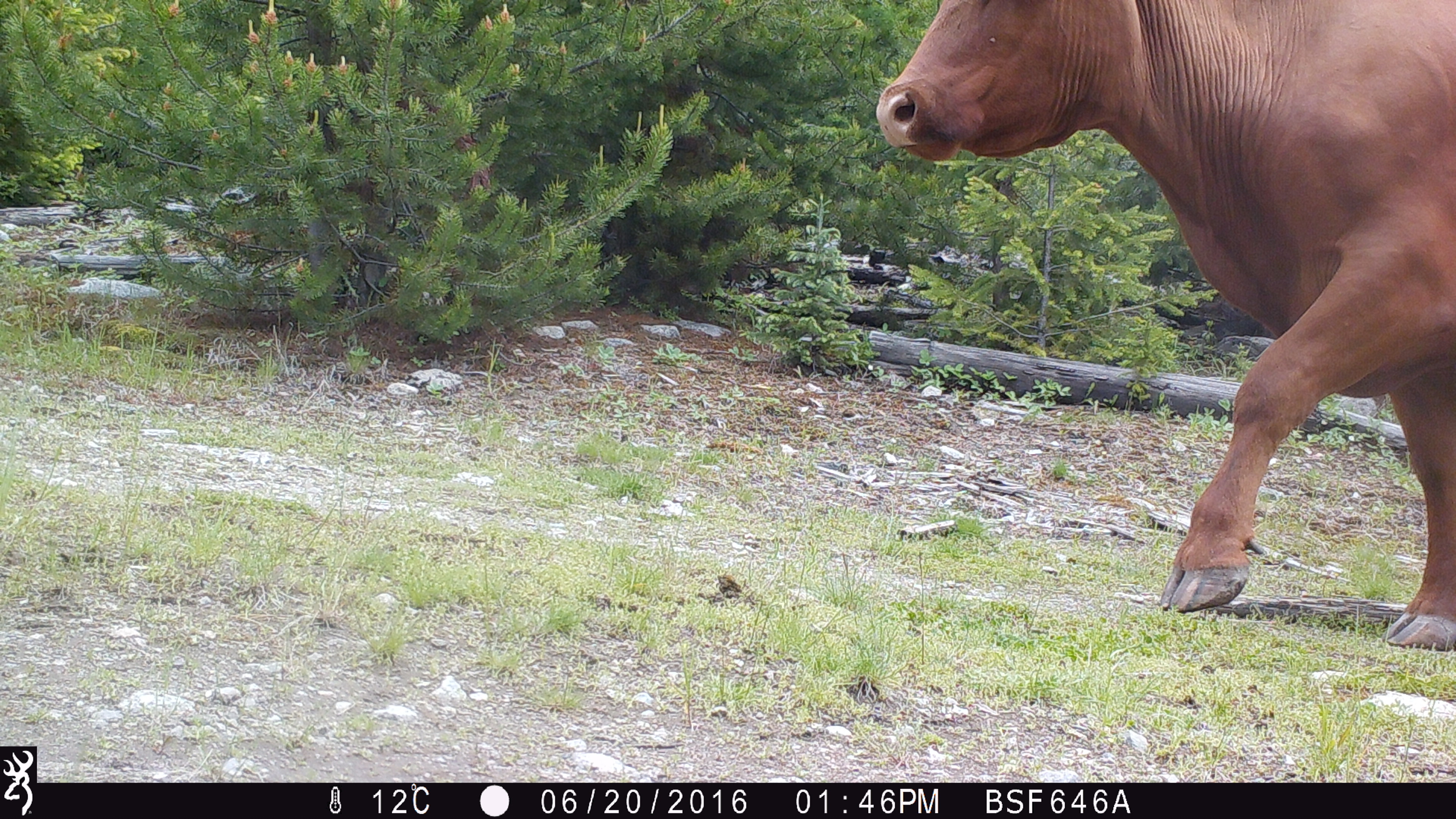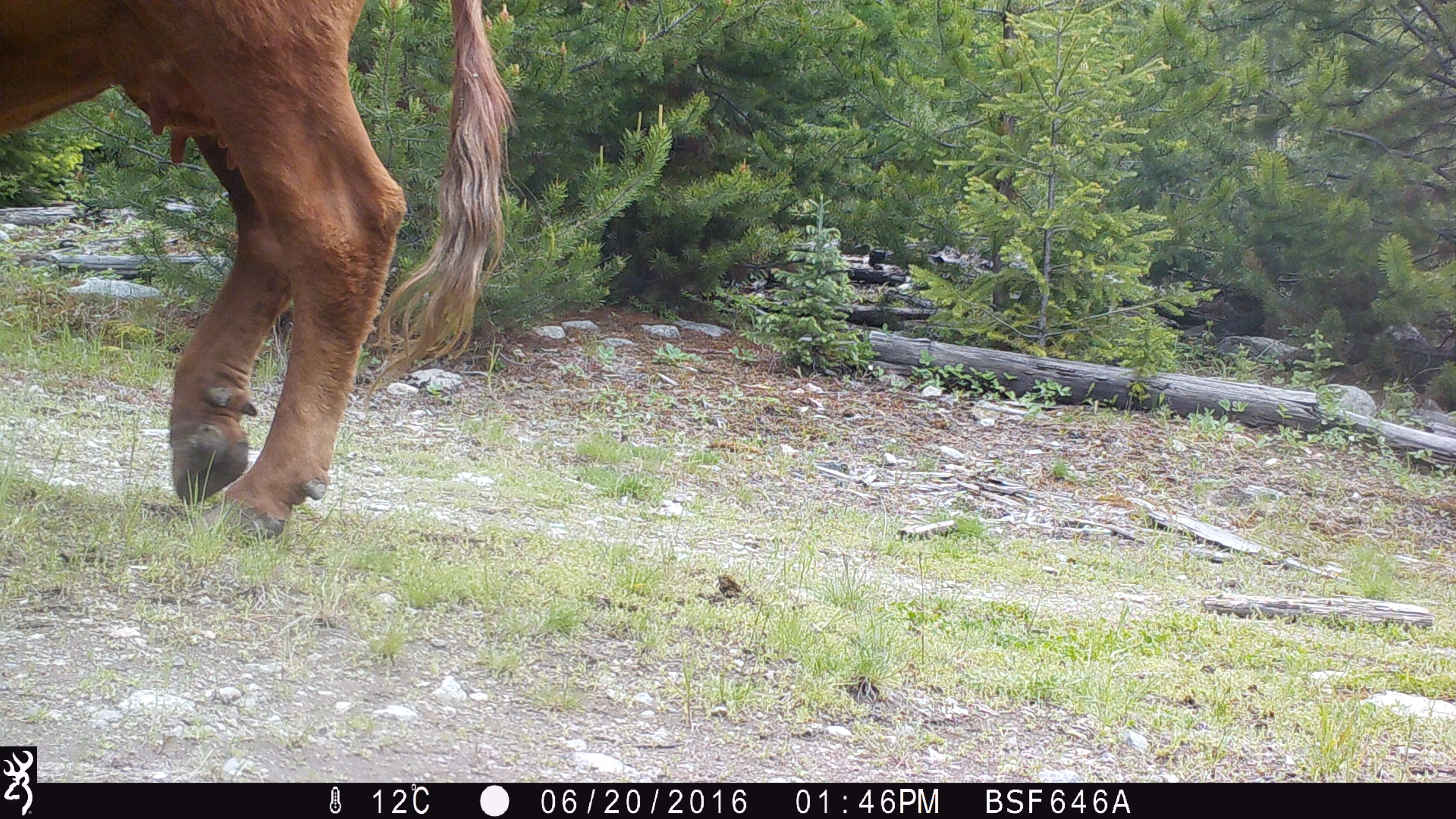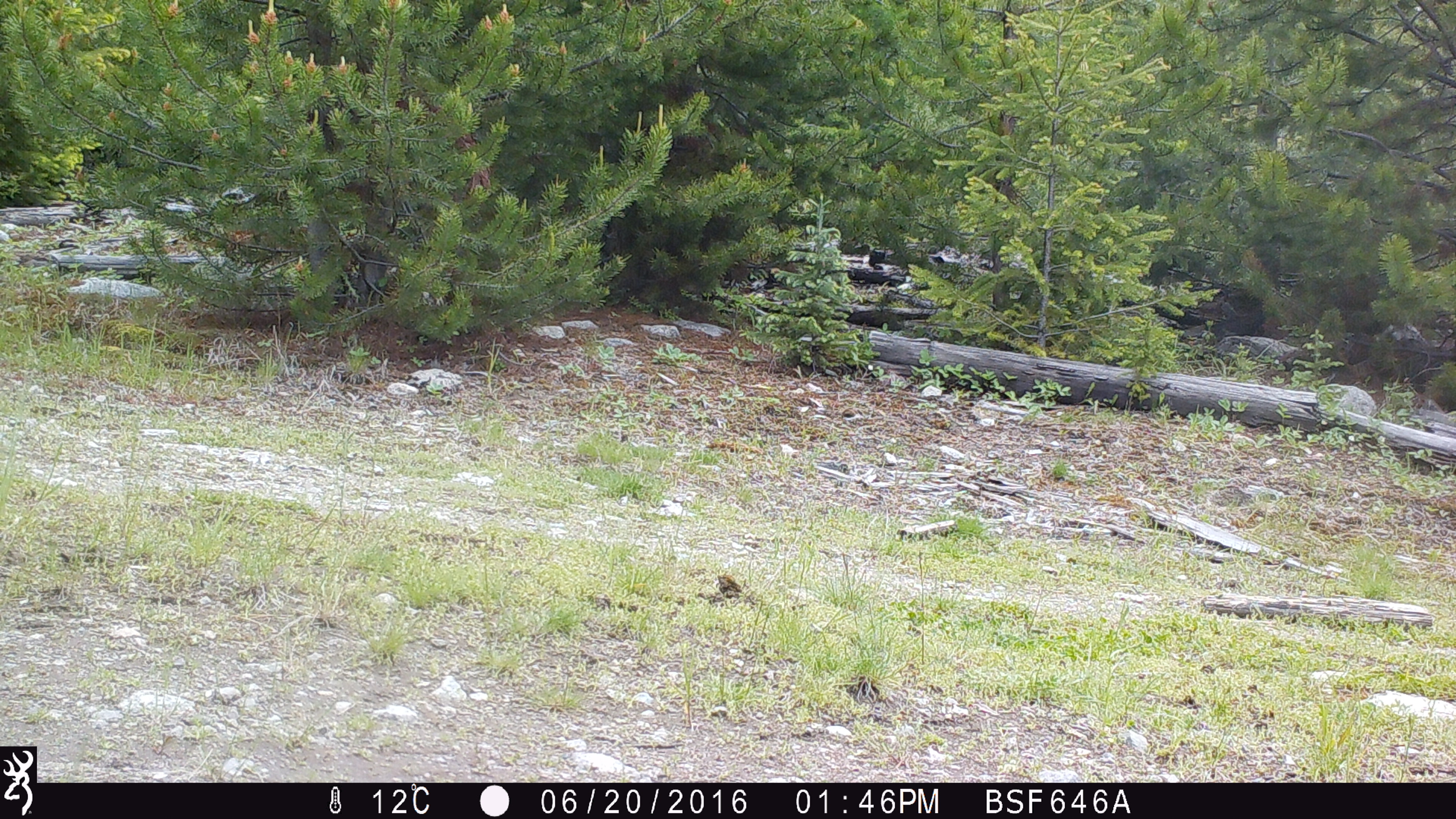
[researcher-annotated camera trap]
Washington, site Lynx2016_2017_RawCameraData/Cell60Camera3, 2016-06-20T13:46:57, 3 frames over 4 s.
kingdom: Animalia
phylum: Chordata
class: Mammalia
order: Artiodactyla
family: Bovidae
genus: Bos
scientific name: Bos taurus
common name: domestic cattle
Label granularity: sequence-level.